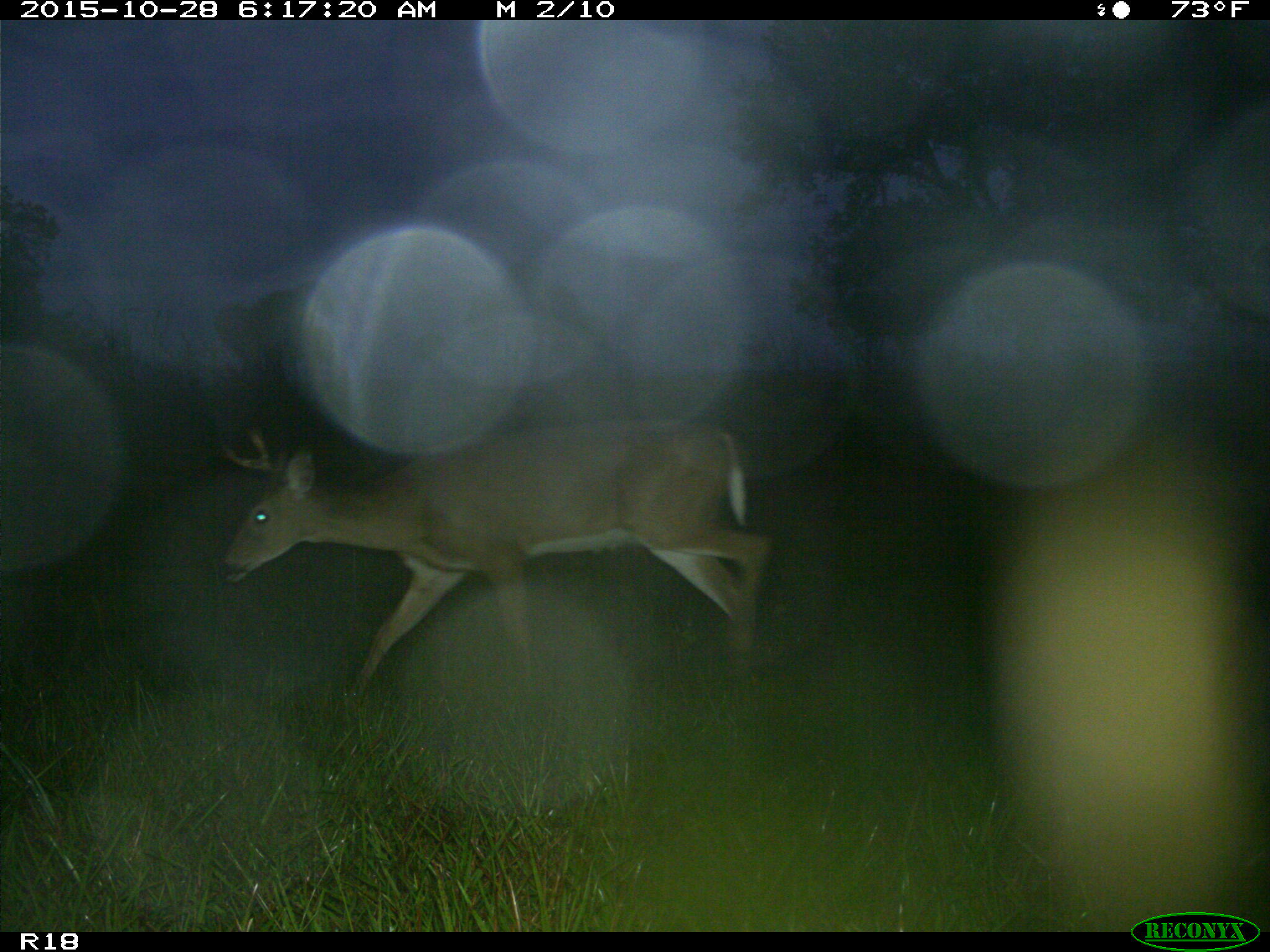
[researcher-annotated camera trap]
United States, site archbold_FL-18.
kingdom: Animalia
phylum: Chordata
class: Mammalia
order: Artiodactyla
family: Cervidae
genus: Odocoileus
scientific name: Odocoileus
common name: deer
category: unidentified deer